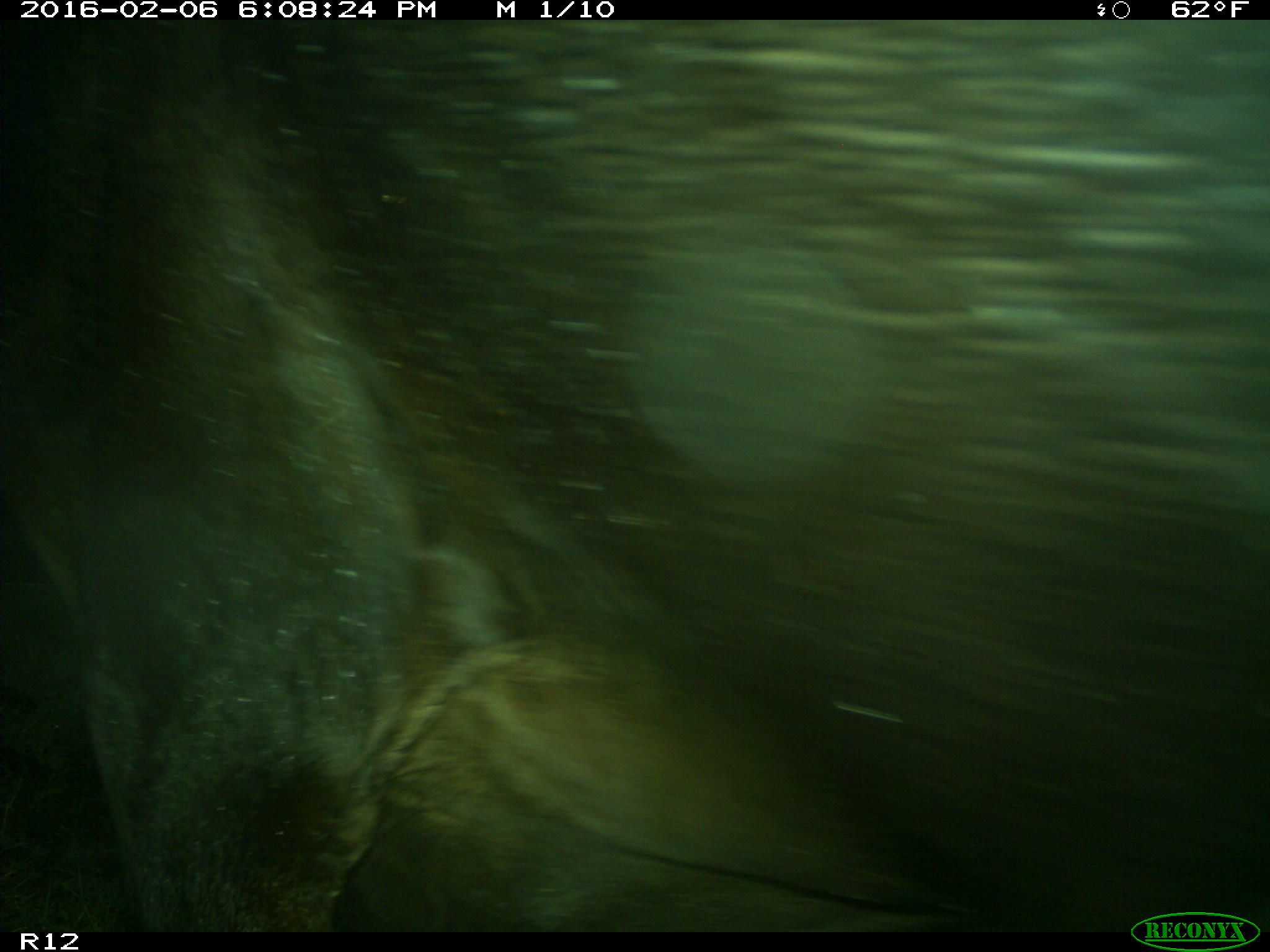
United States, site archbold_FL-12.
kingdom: Animalia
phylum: Chordata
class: Mammalia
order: Artiodactyla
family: Bovidae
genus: Bos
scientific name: Bos taurus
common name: domestic cow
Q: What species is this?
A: Bos taurus (domestic cow).